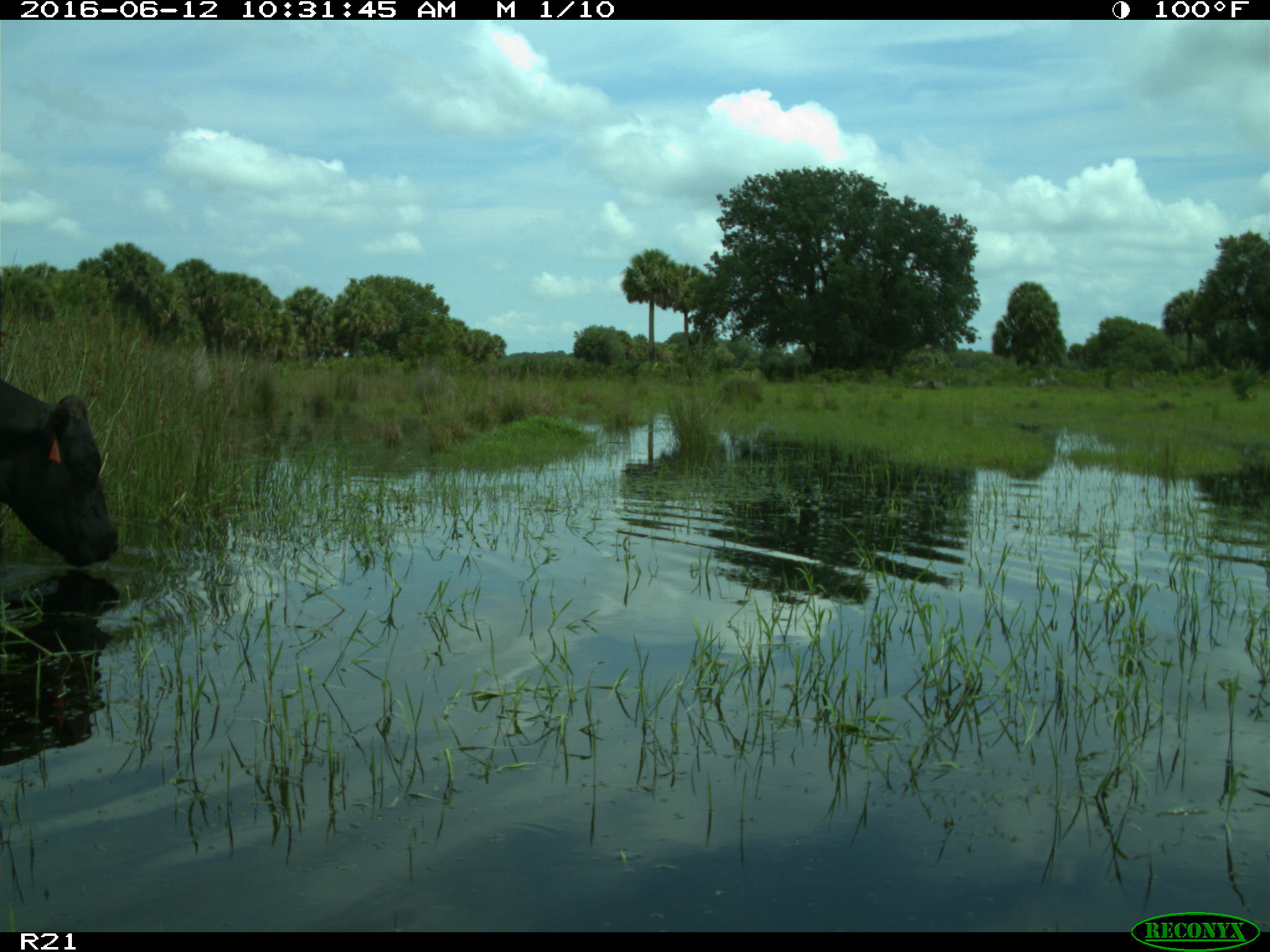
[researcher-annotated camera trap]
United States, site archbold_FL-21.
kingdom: Animalia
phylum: Chordata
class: Mammalia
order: Artiodactyla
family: Bovidae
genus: Bos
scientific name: Bos taurus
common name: domestic cow